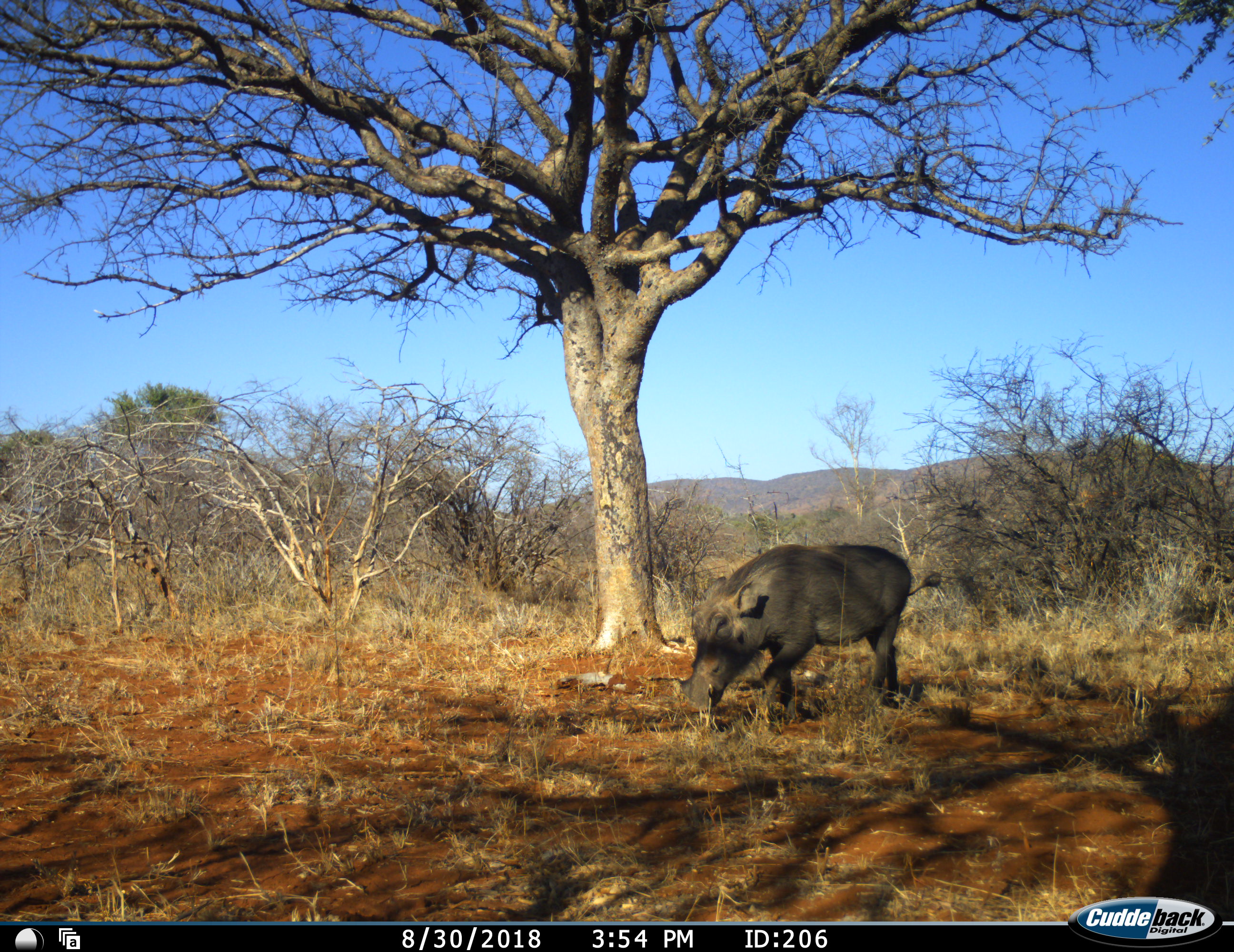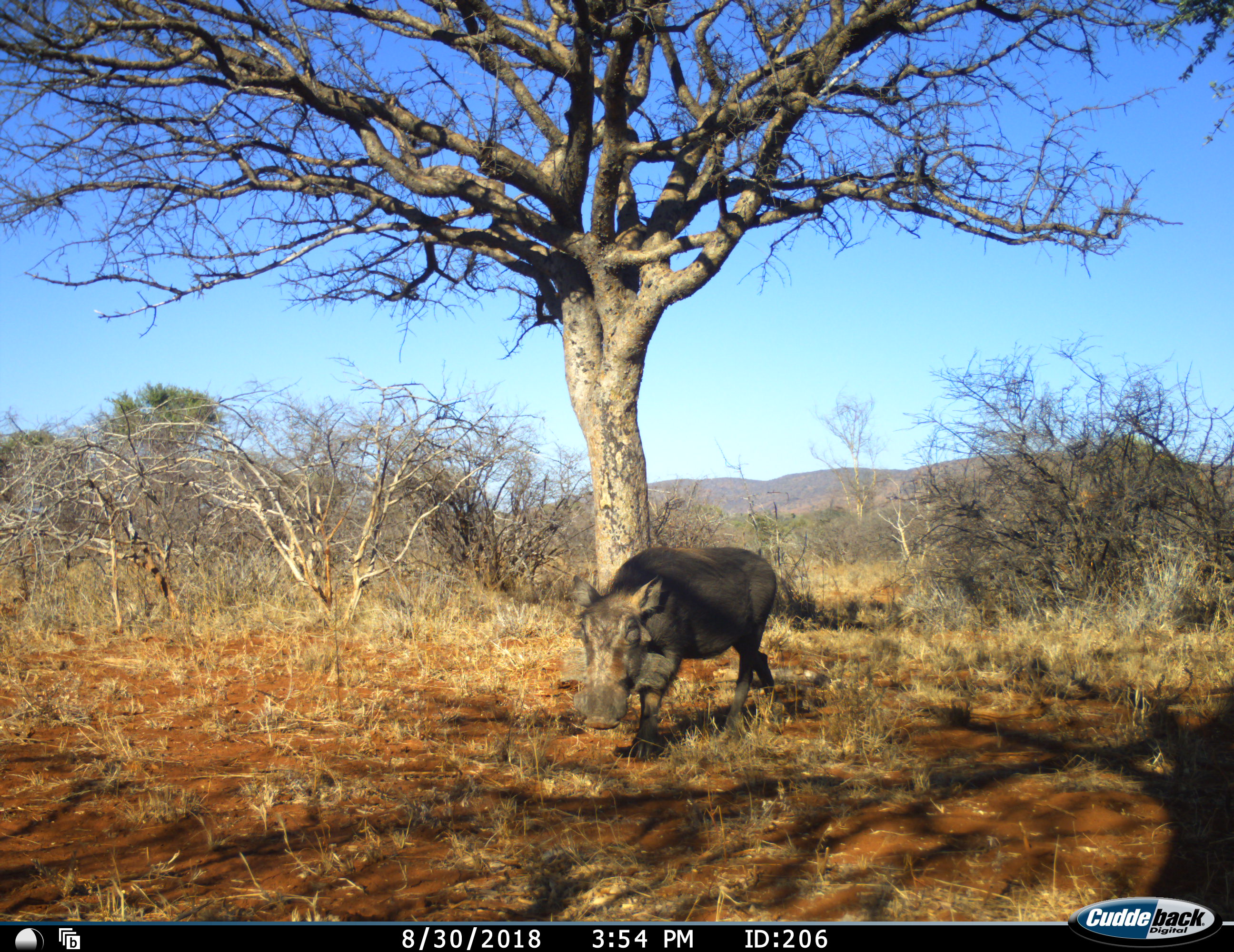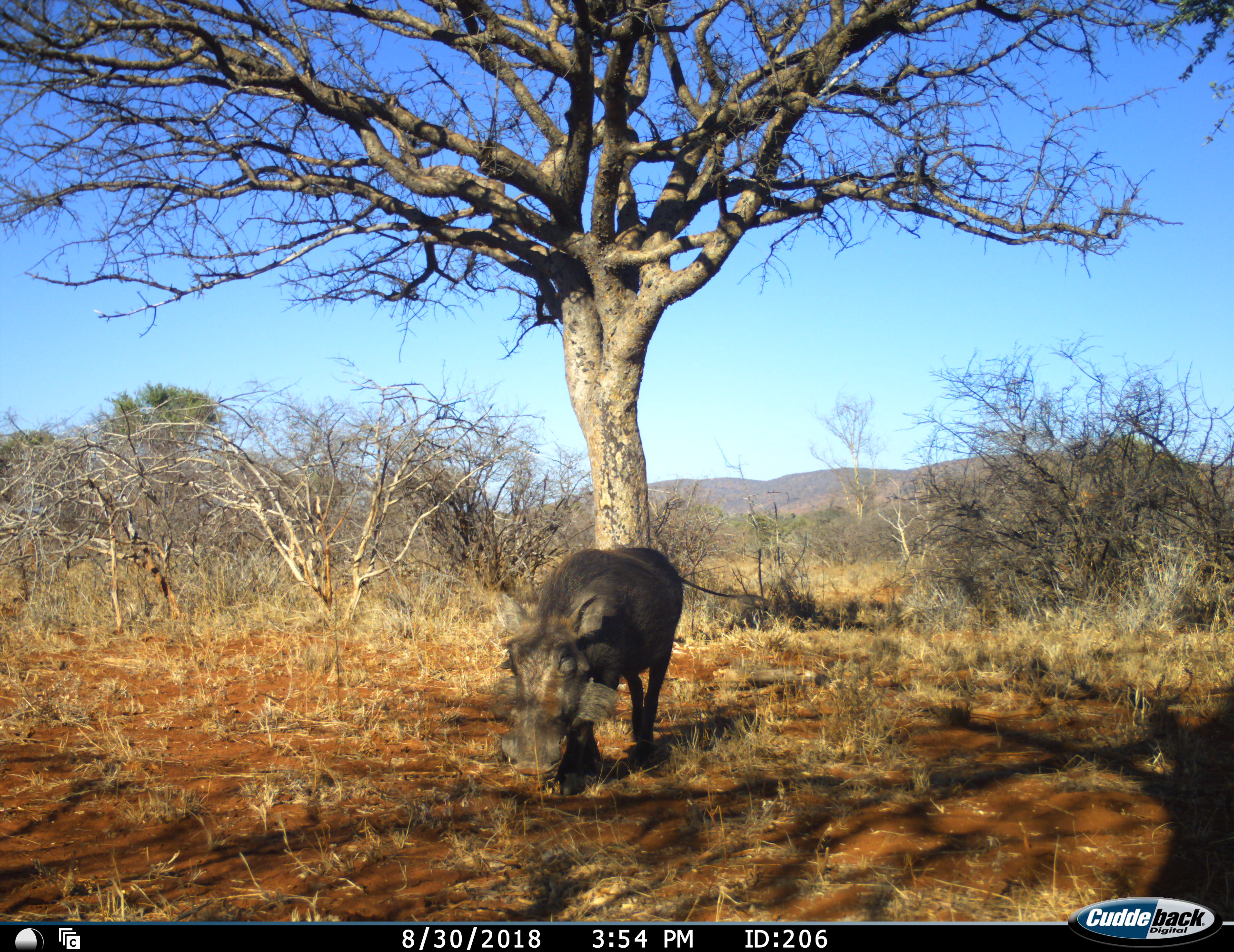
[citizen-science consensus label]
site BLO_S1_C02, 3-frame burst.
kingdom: Animalia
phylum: Chordata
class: Mammalia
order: Artiodactyla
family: Suidae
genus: Phacochoerus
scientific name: Phacochoerus africanus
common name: warthog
Warthog (Phacochoerus africanus), count 1. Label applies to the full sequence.